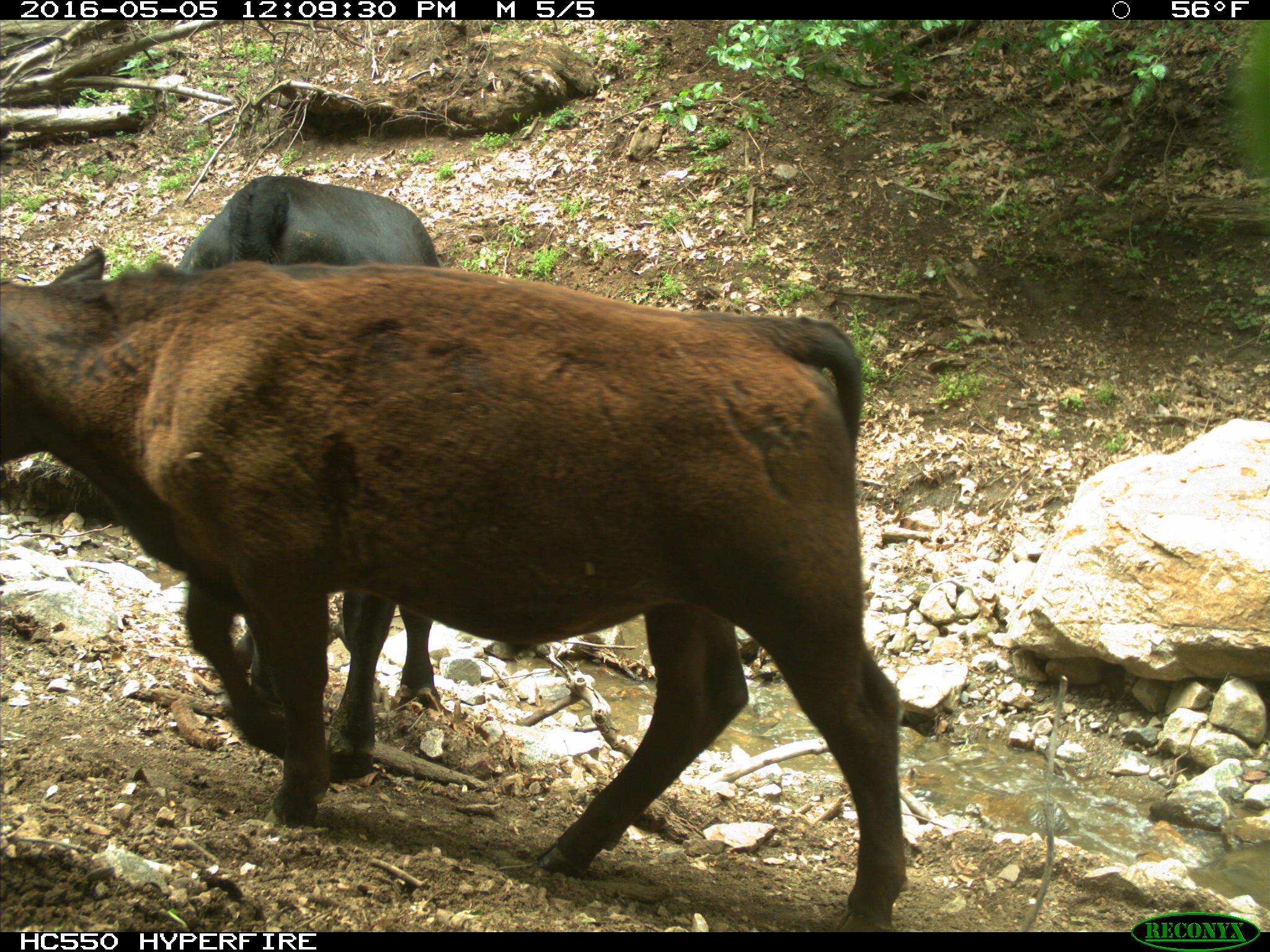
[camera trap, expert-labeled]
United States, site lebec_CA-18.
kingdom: Animalia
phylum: Chordata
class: Mammalia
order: Artiodactyla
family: Bovidae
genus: Bos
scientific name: Bos taurus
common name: domestic cow